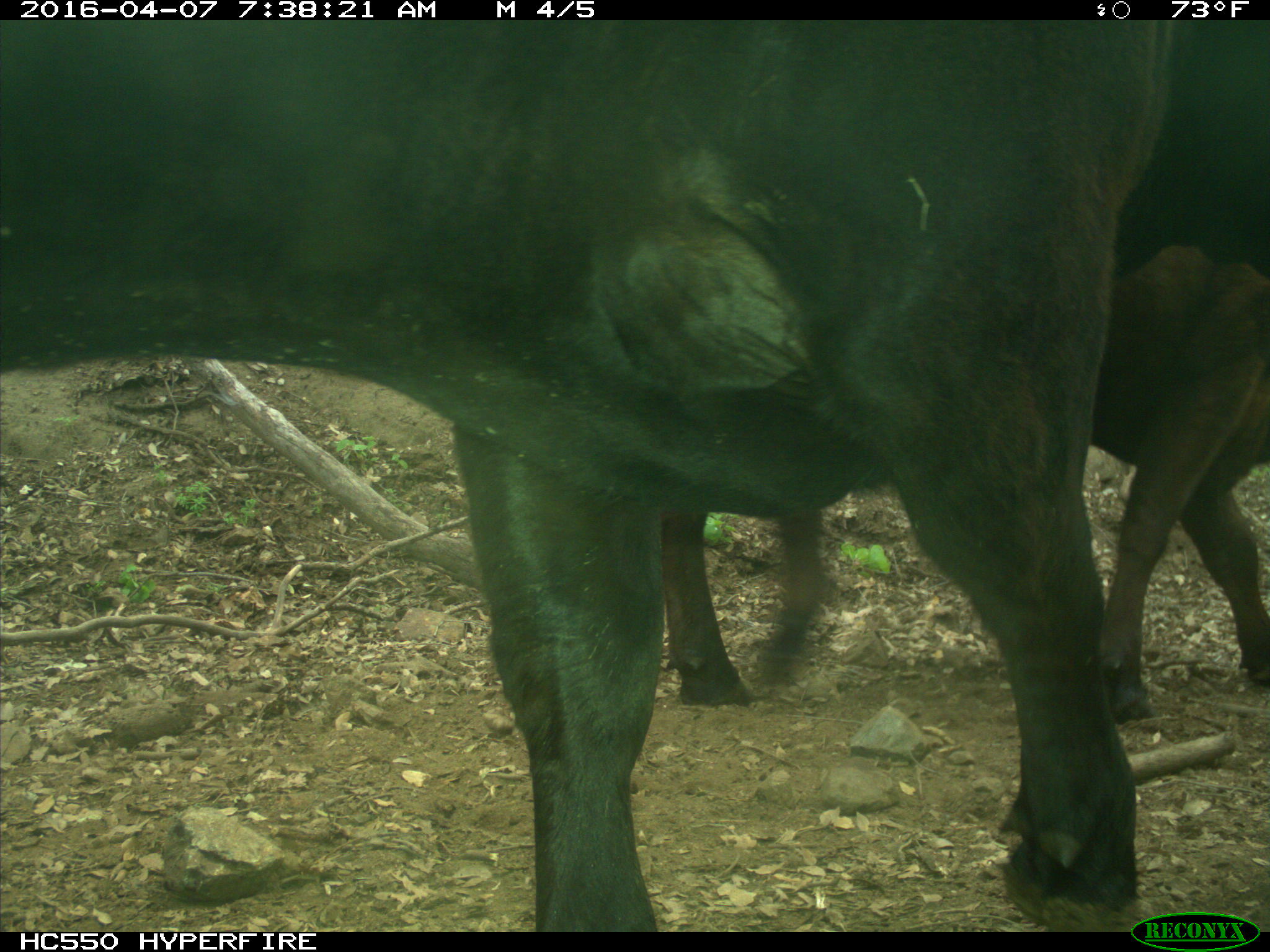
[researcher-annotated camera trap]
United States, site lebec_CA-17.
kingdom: Animalia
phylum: Chordata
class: Mammalia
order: Artiodactyla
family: Bovidae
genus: Bos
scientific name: Bos taurus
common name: domestic cow